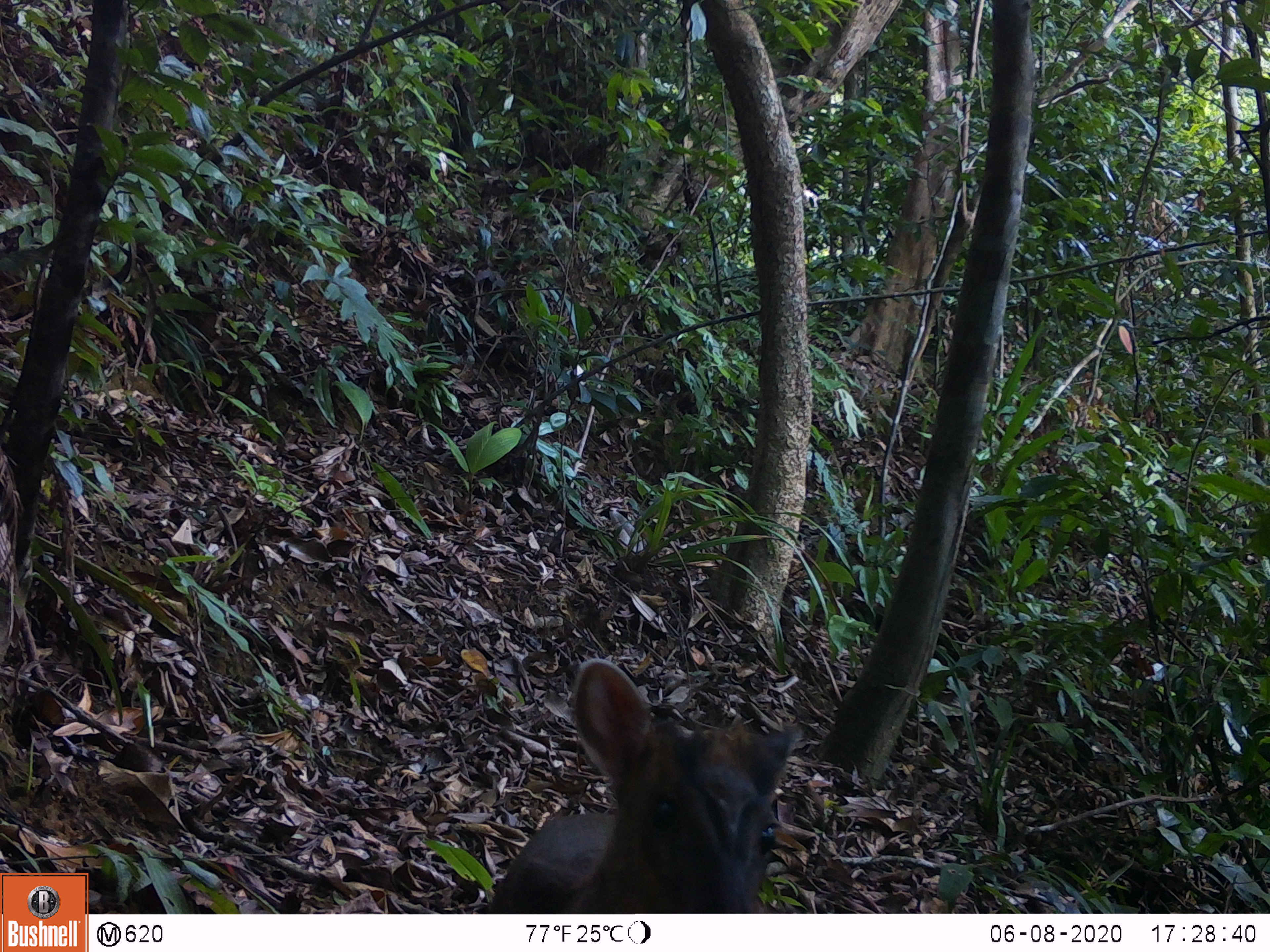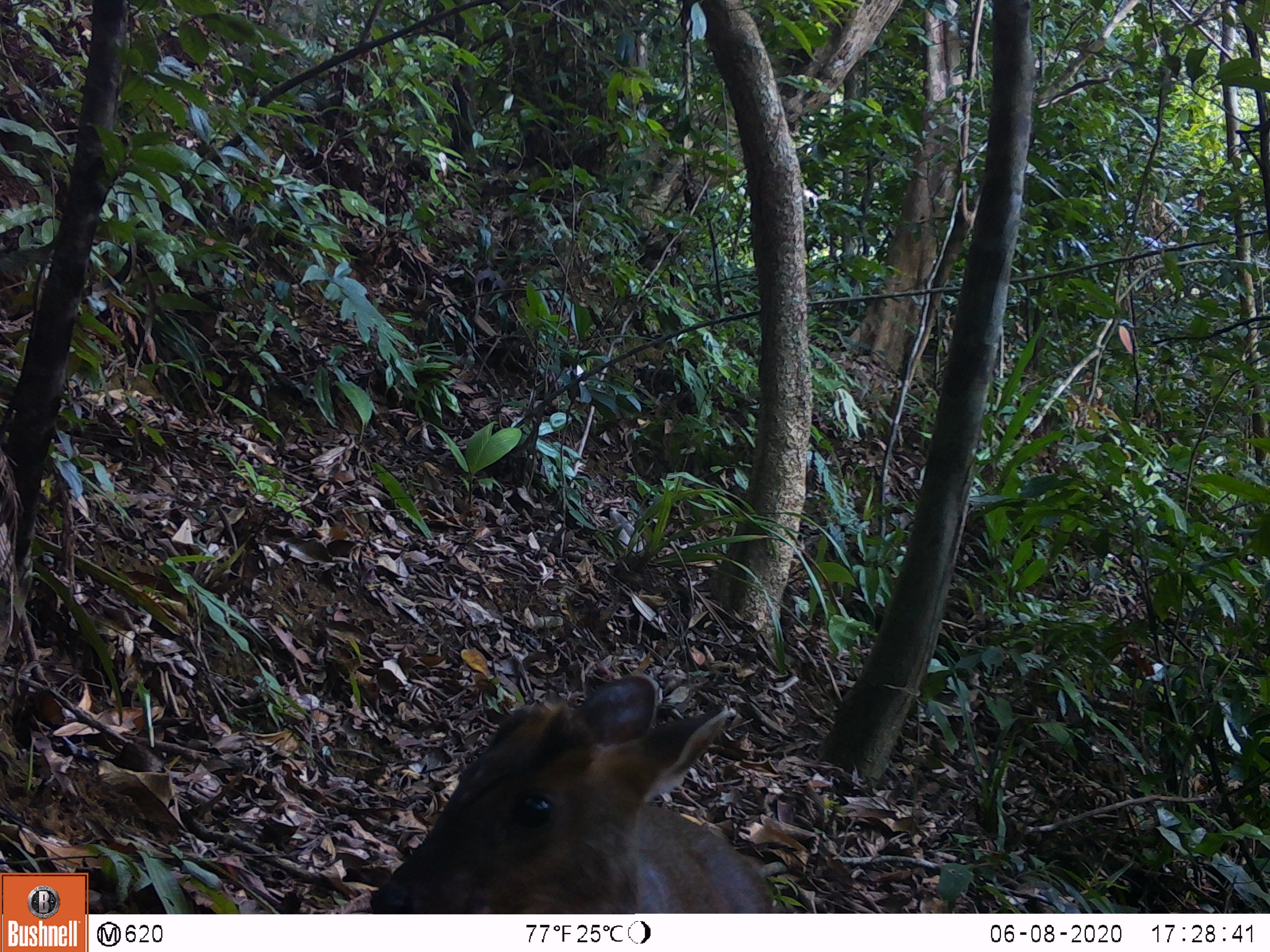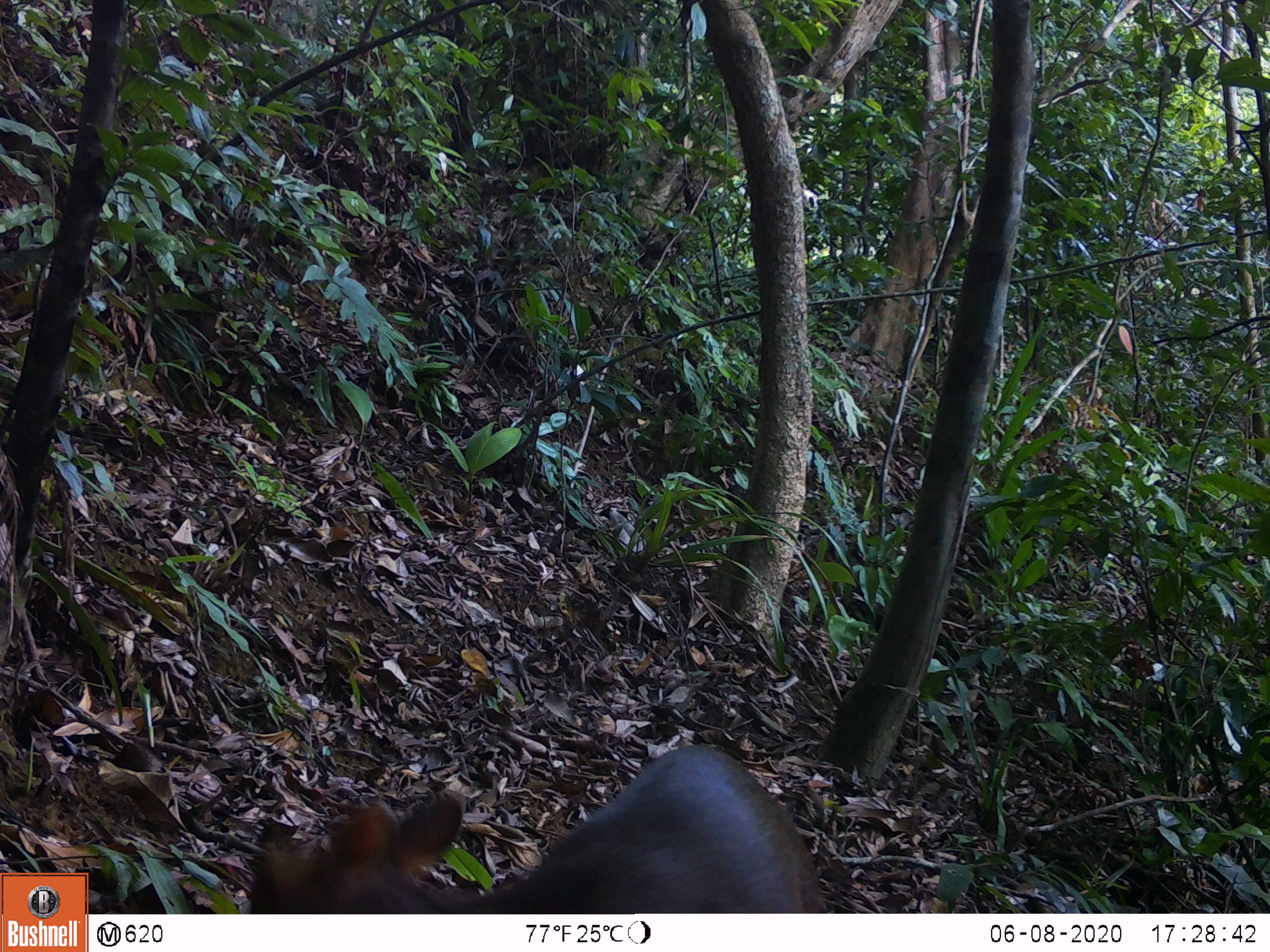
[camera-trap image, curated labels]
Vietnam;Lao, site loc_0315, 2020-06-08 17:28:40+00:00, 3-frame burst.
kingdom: Animalia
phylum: Chordata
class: Mammalia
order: Artiodactyla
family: Cervidae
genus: Muntiacus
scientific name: Muntiacus rooseveltorum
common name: roosevelt's muntjac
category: roosevelts muntjac group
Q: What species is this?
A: Roosevelts muntjac group (roosevelt's muntjac) (Muntiacus rooseveltorum).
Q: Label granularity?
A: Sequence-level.